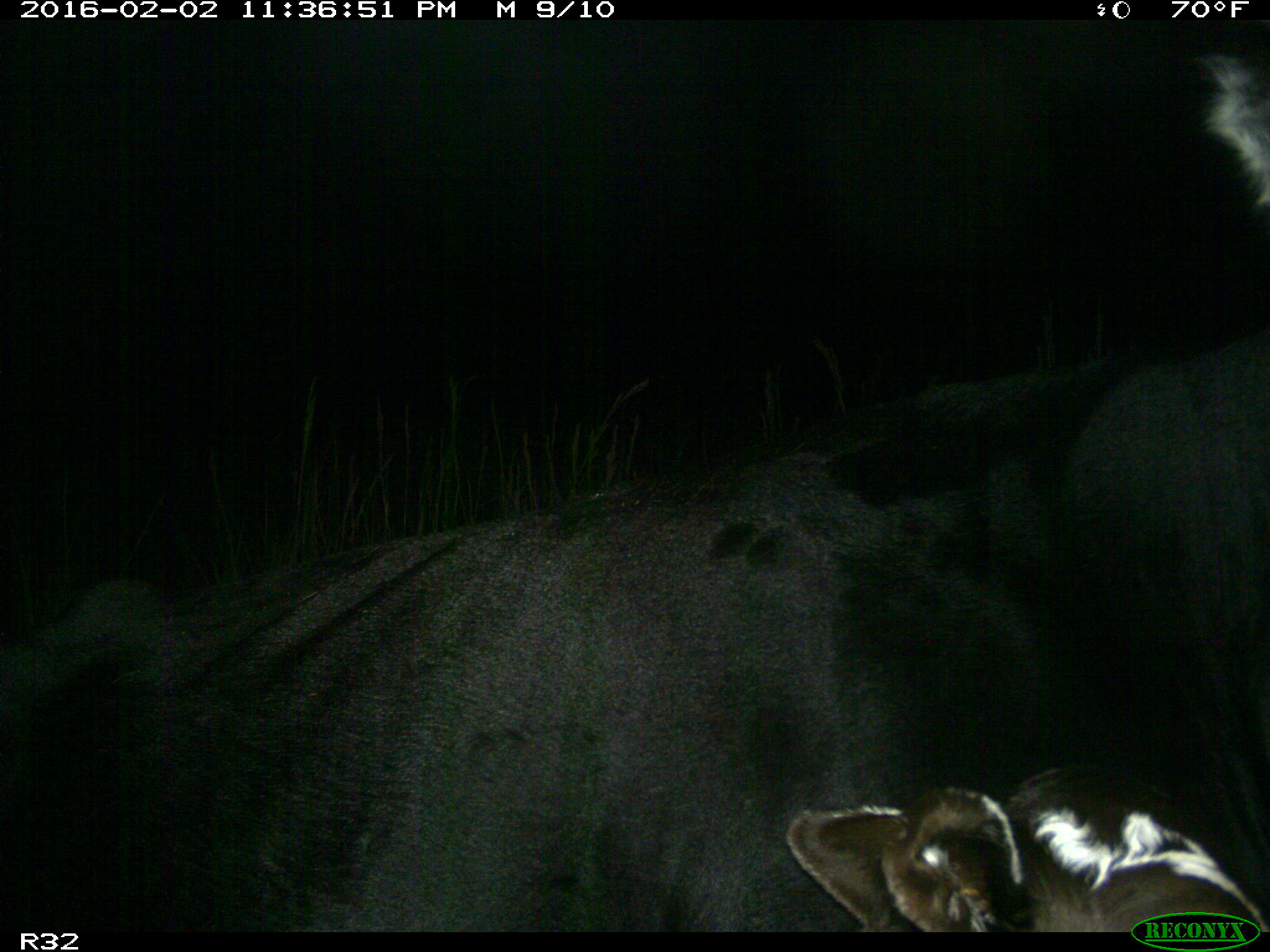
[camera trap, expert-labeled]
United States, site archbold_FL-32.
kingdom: Animalia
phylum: Chordata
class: Mammalia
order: Artiodactyla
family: Bovidae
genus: Bos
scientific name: Bos taurus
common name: domestic cow